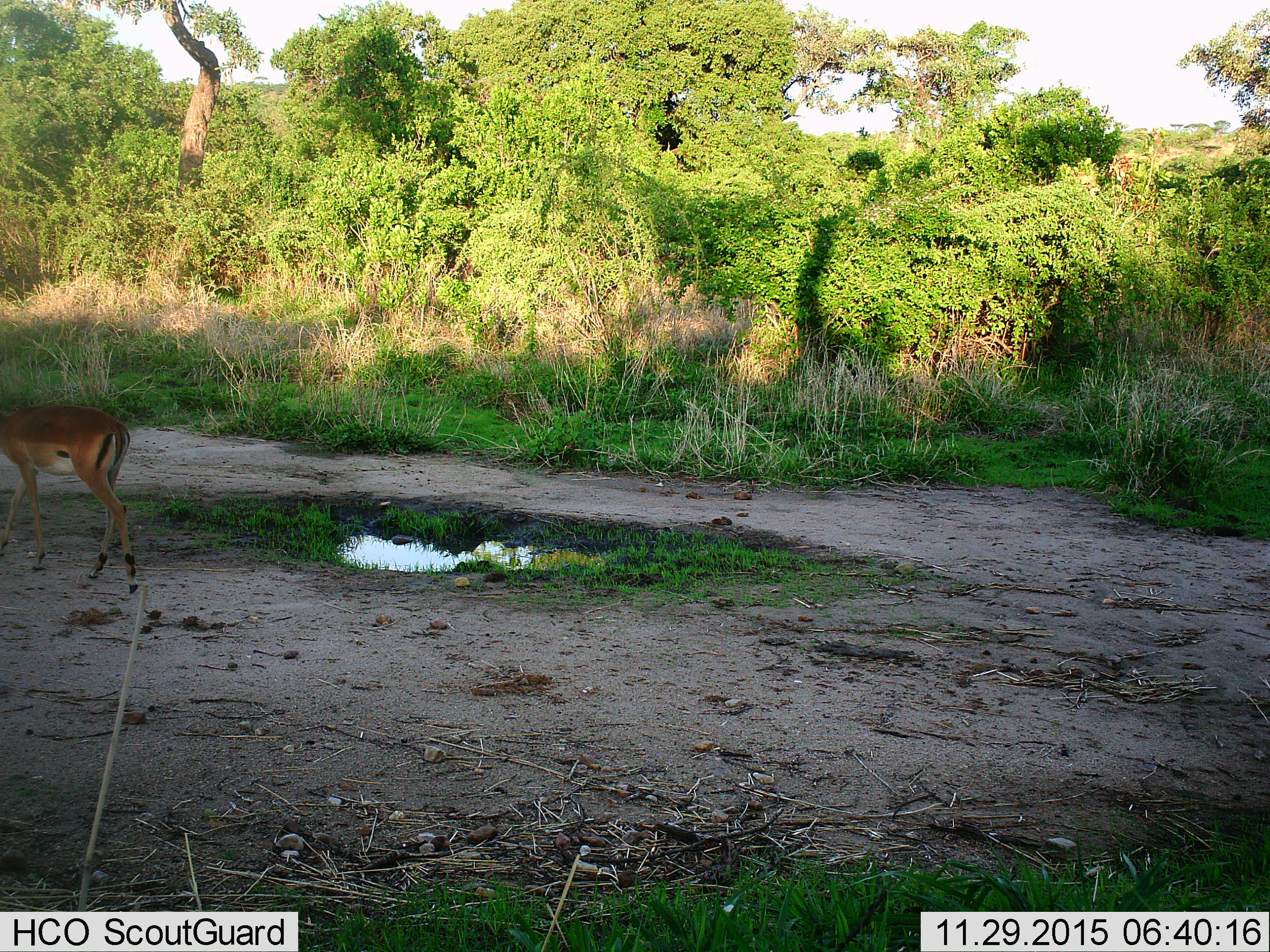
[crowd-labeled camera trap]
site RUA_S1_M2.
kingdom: Animalia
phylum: Chordata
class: Mammalia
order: Artiodactyla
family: Bovidae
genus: Aepyceros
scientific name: Aepyceros melampus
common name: impala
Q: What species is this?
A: Impala (Aepyceros melampus).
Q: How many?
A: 1.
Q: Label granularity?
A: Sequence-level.